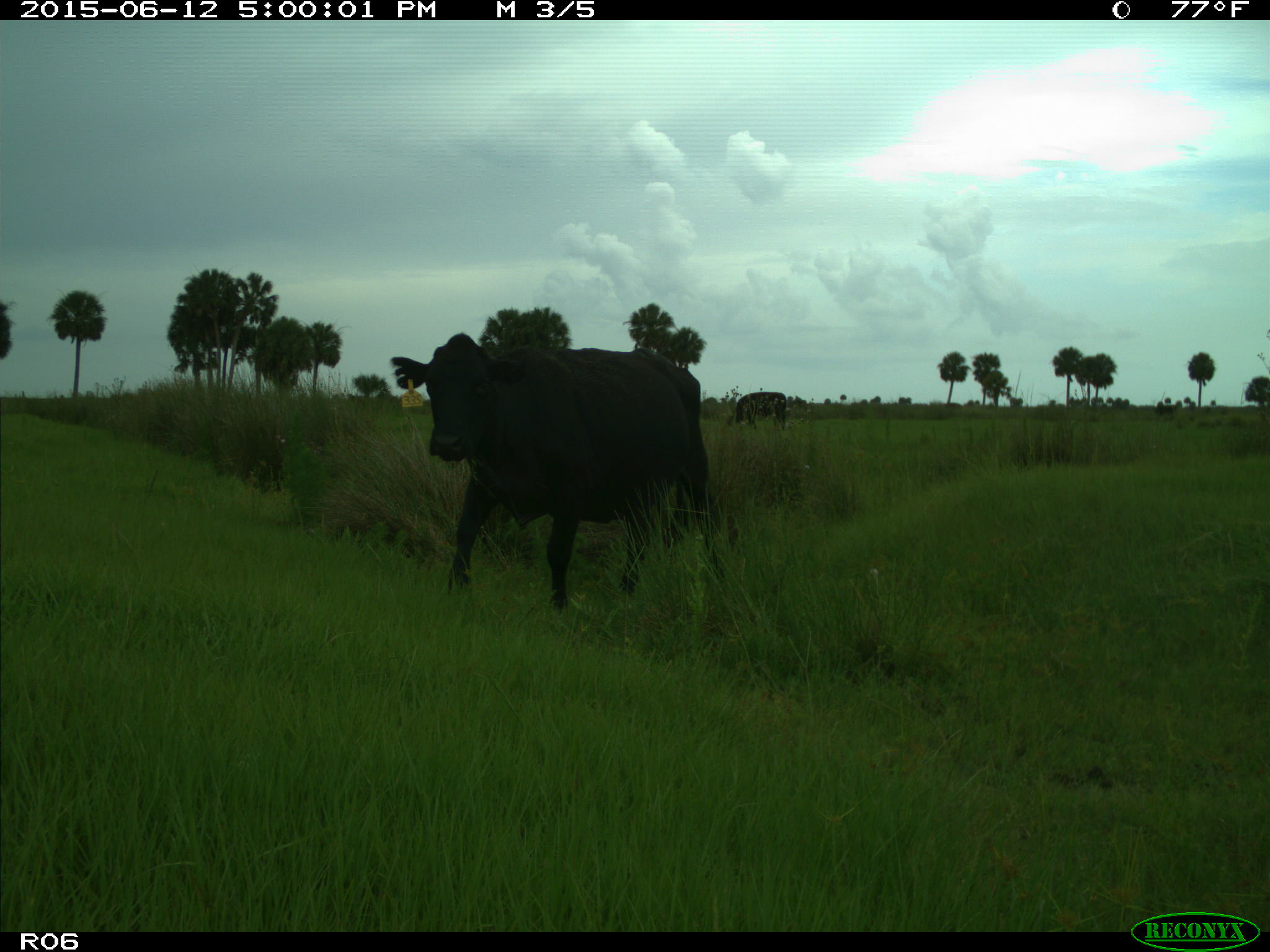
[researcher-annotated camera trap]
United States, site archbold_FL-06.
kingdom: Animalia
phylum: Chordata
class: Mammalia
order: Artiodactyla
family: Bovidae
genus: Bos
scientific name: Bos taurus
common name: domestic cow